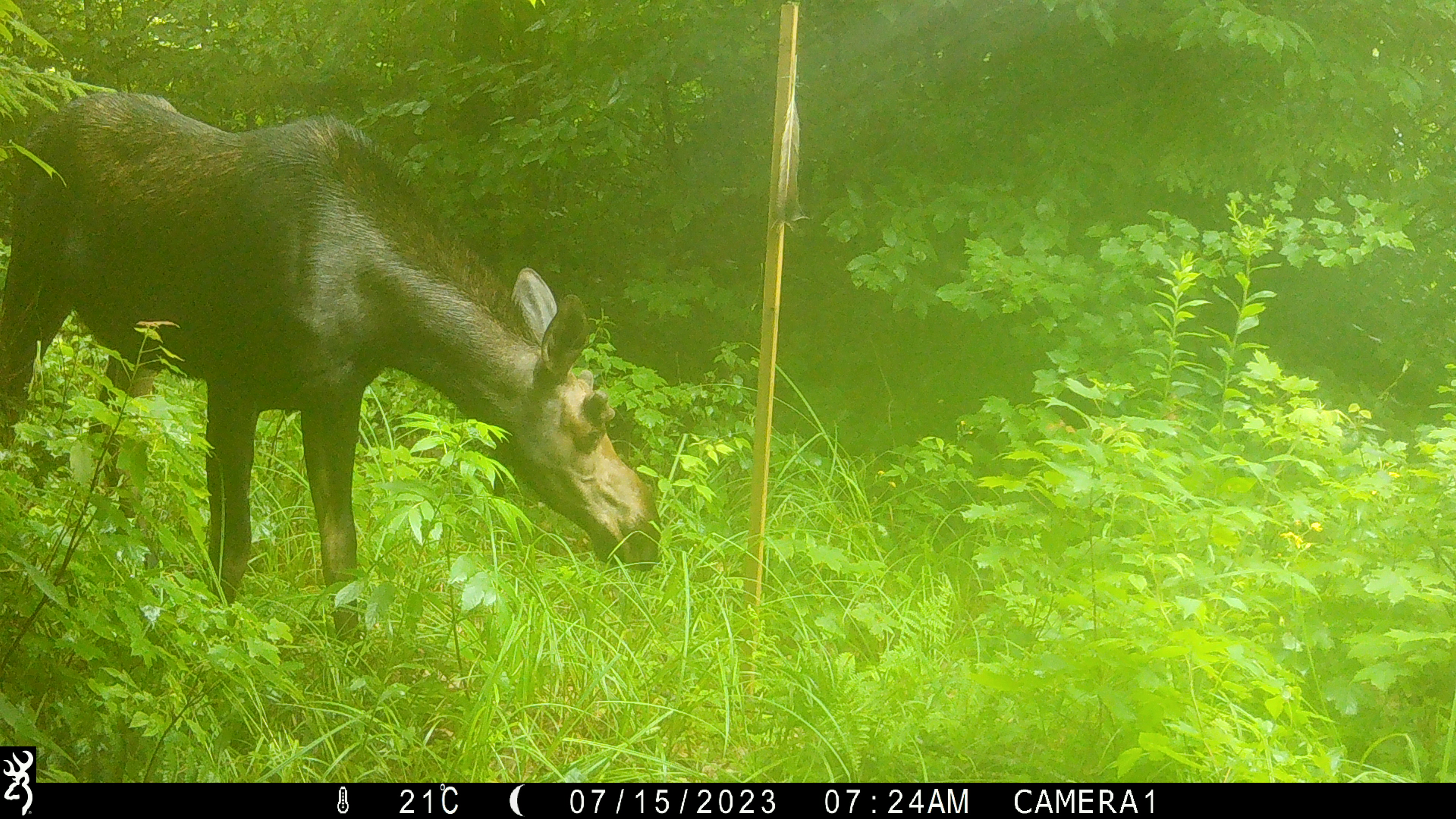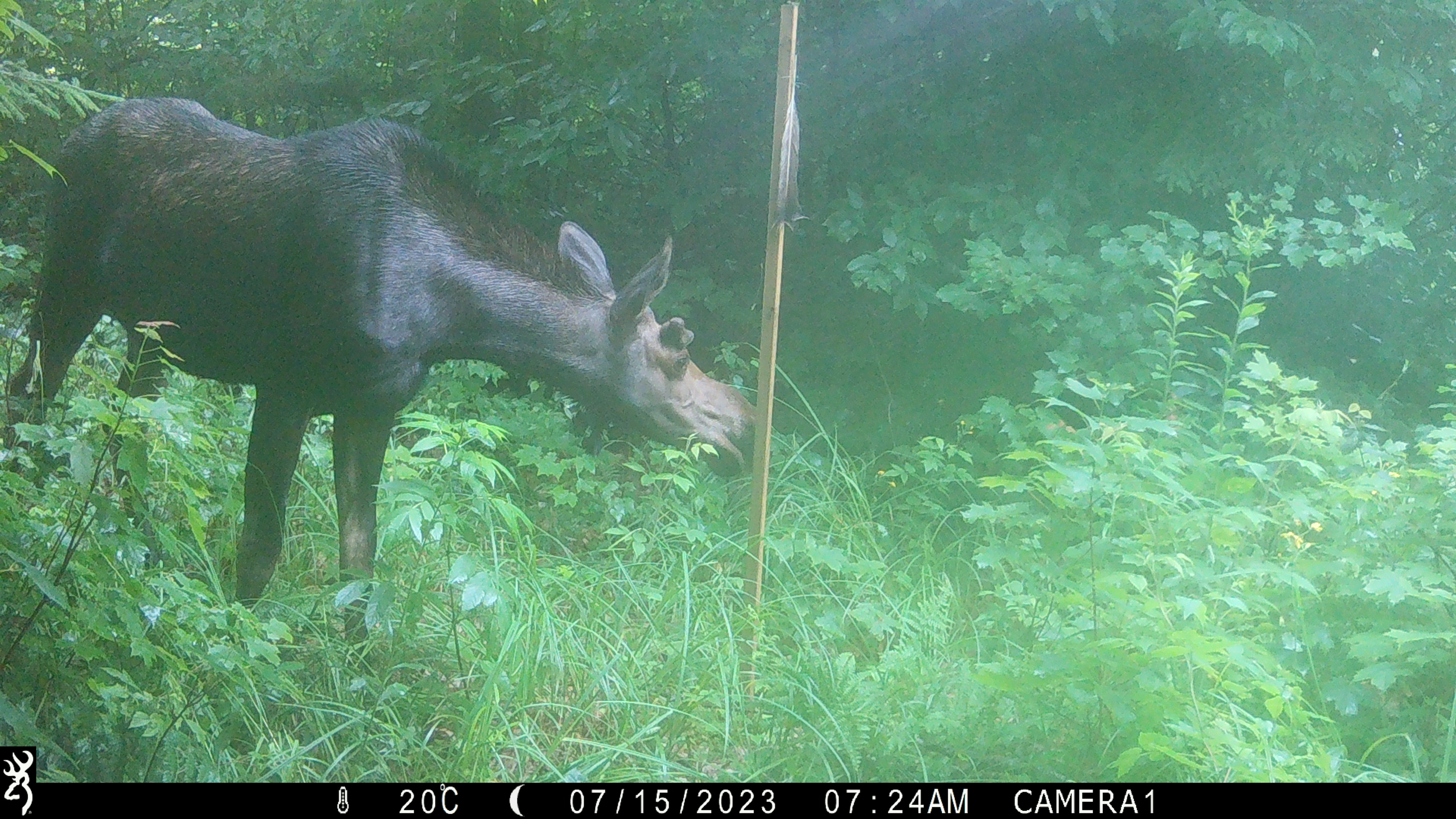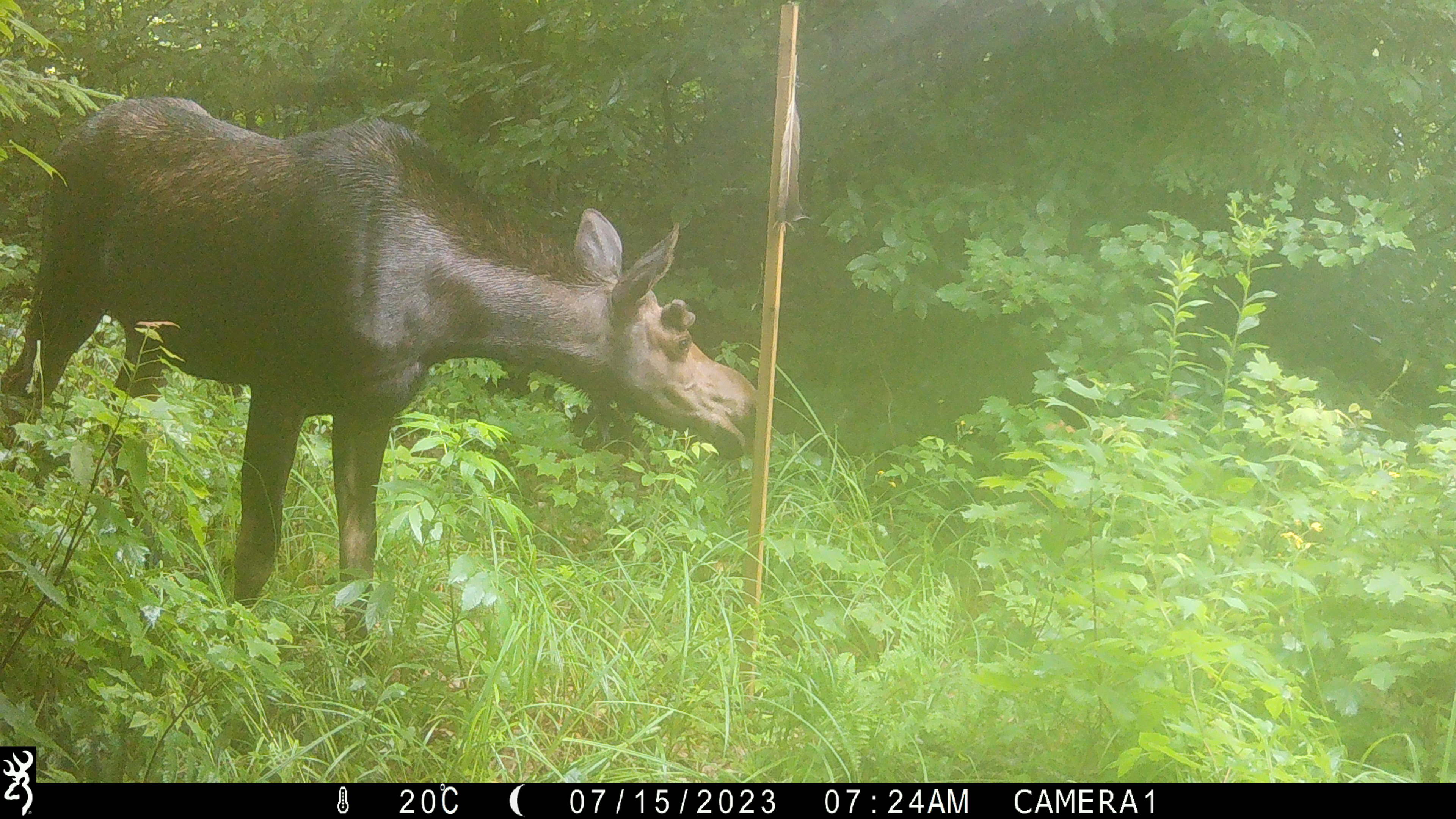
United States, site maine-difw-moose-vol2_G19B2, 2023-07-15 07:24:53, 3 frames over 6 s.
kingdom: Animalia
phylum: Chordata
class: Mammalia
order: Artiodactyla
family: Cervidae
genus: Alces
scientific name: Alces alces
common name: moose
Moose (Alces alces).